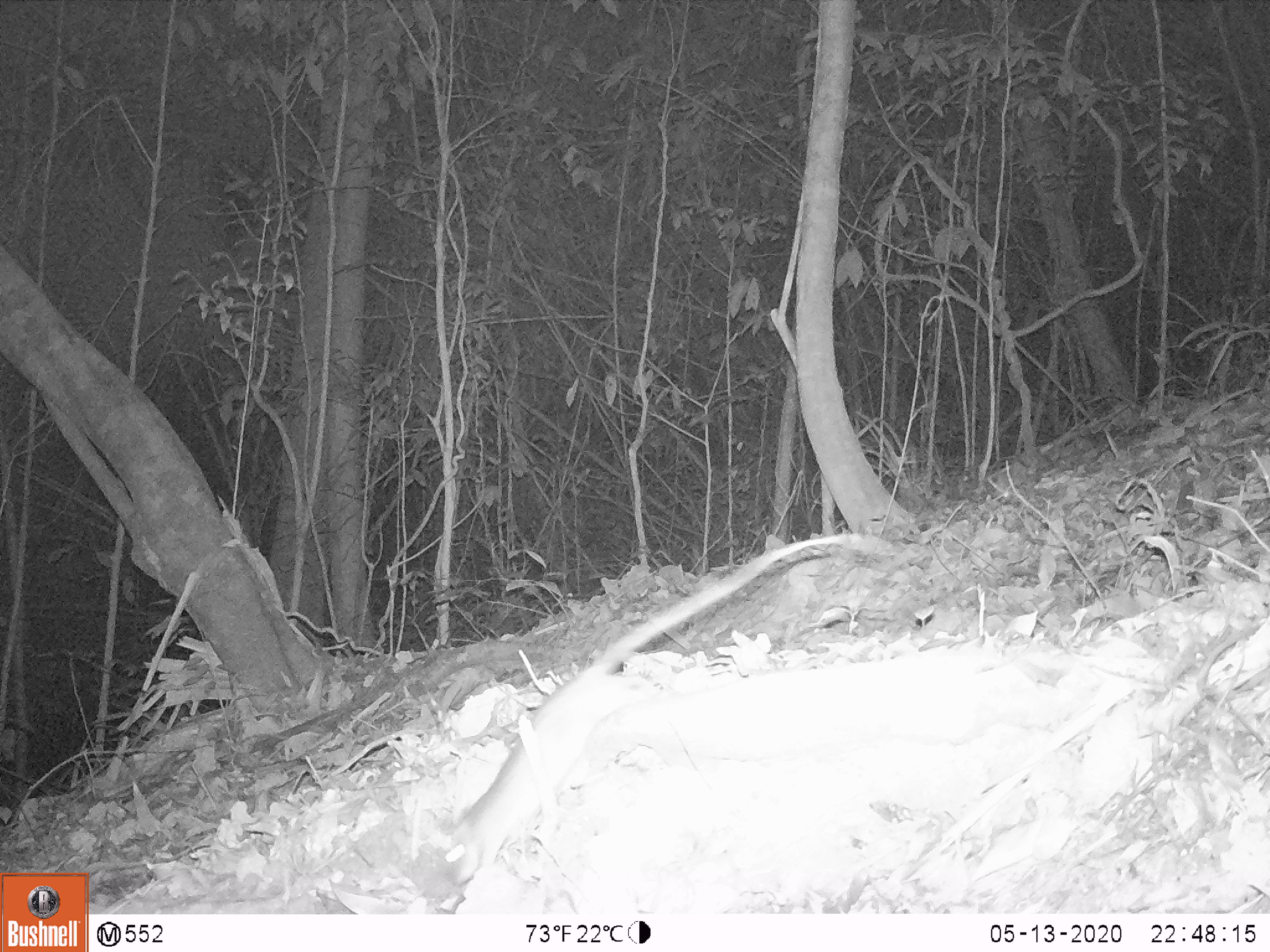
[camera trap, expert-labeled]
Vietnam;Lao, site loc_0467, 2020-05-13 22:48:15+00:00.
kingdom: Animalia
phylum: Chordata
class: Mammalia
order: Rodentia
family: Muridae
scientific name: Muridae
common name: old-world mice and rats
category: unidentified murid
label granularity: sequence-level